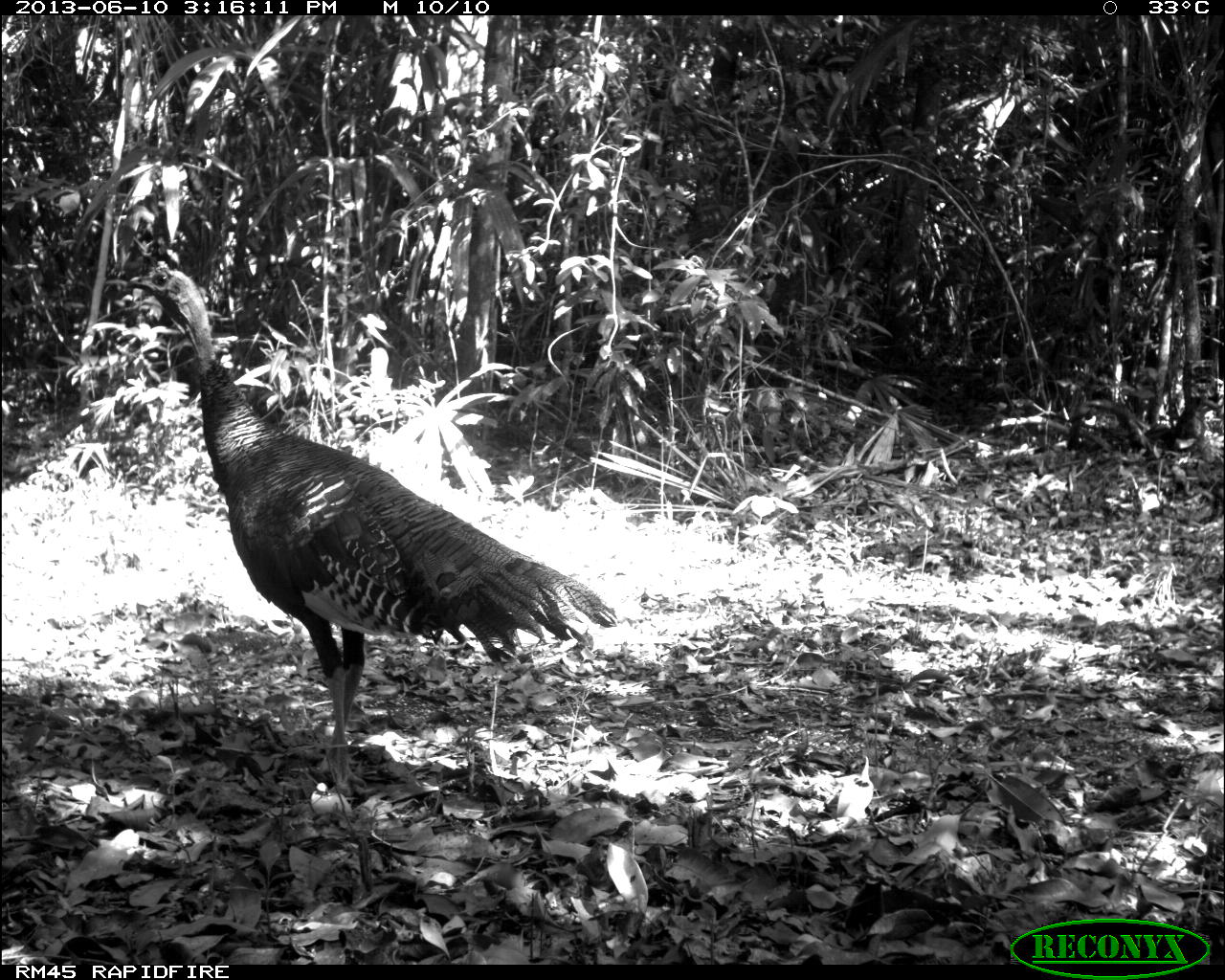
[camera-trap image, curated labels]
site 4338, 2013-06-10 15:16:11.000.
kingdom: Animalia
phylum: Chordata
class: Aves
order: Galliformes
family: Phasianidae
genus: Meleagris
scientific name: Meleagris ocellata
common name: ocellated turkey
Meleagris ocellata (ocellated turkey), count 1, sex male.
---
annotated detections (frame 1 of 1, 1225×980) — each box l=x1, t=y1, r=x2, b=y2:
meleagris ocellata: l=123, t=246, r=619, b=799